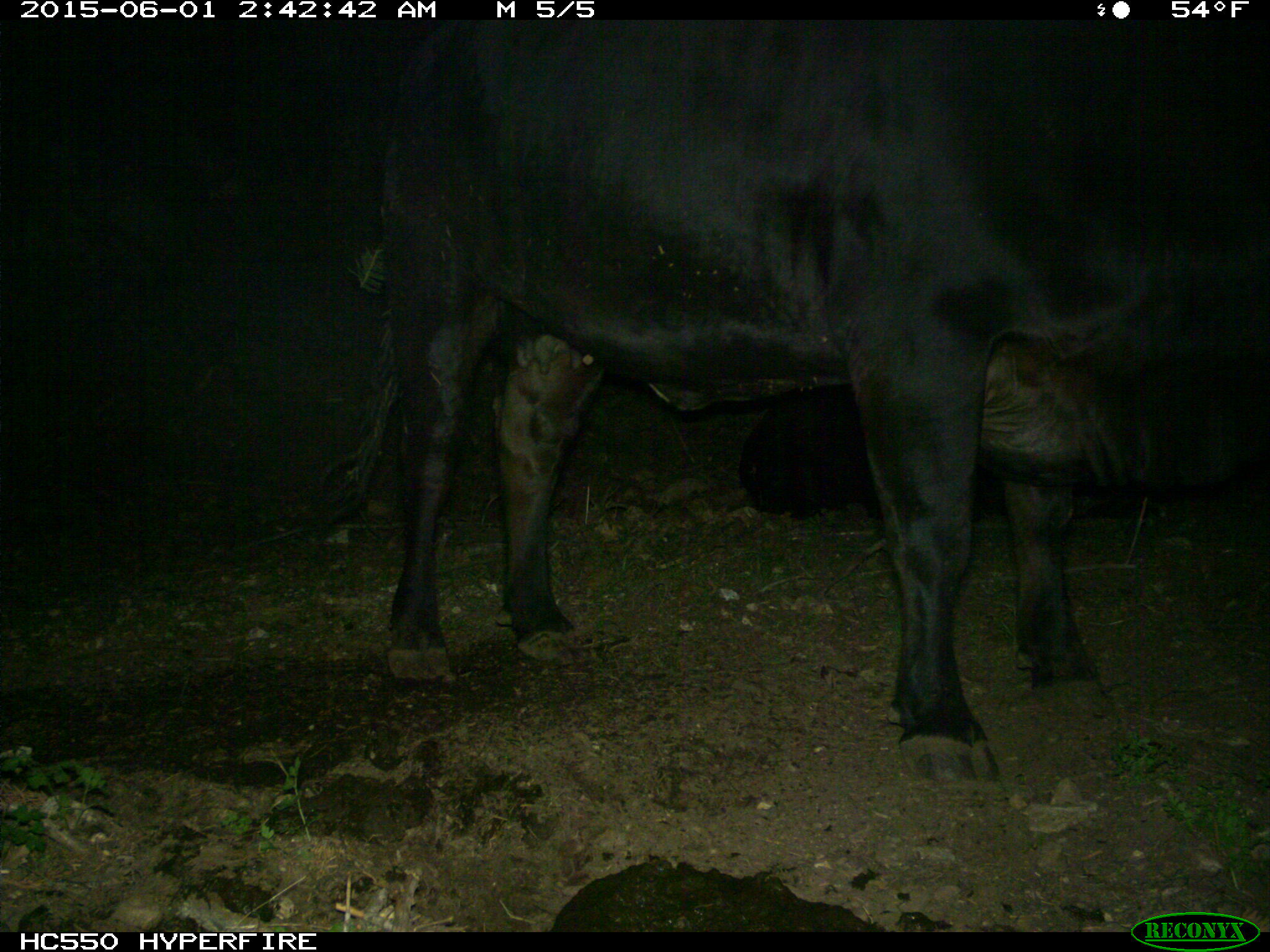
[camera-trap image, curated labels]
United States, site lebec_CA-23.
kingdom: Animalia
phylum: Chordata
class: Mammalia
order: Artiodactyla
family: Bovidae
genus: Bos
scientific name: Bos taurus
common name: domestic cow